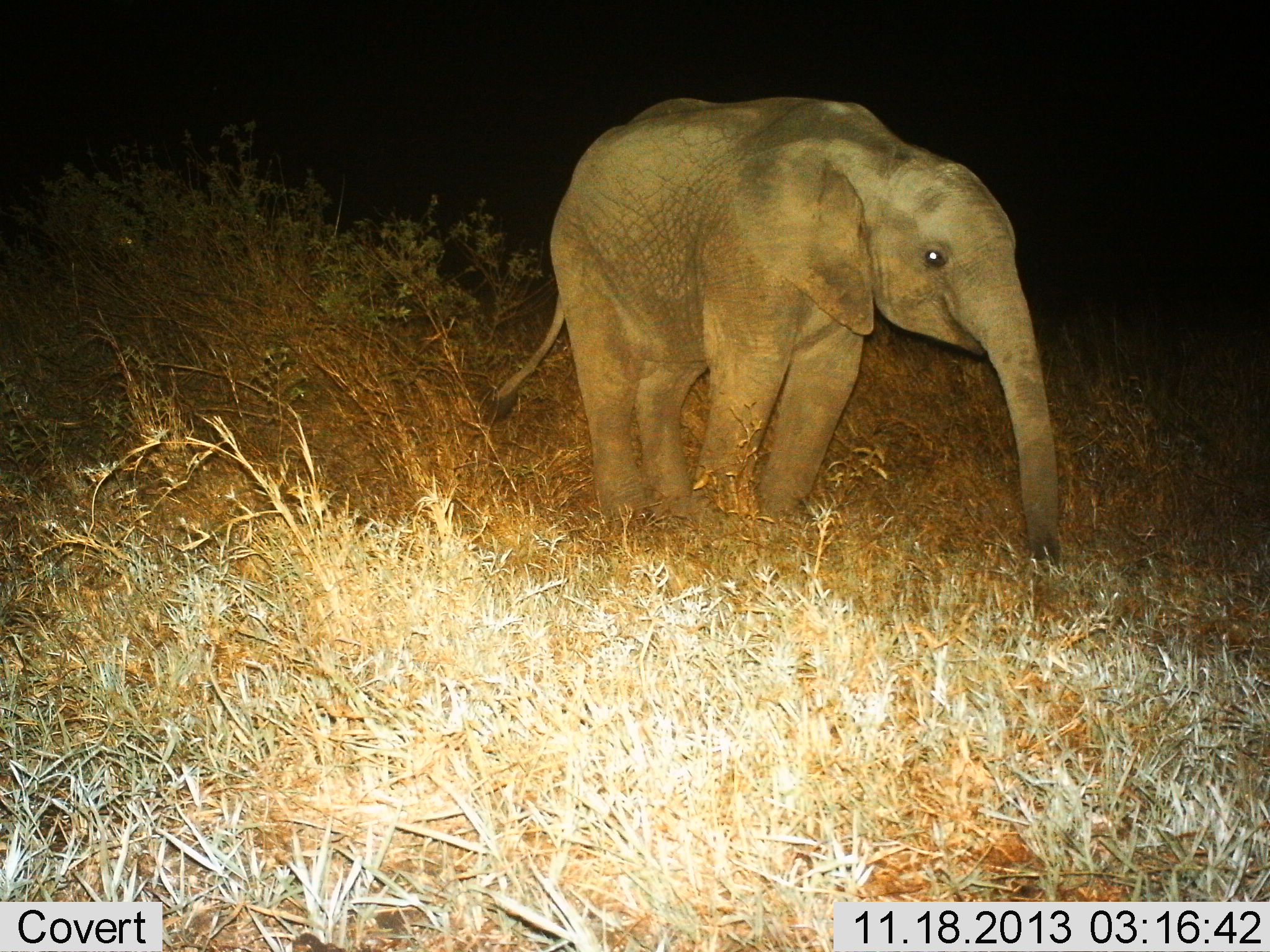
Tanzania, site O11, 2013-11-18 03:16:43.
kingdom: Animalia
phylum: Chordata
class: Mammalia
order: Proboscidea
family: Elephantidae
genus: Loxodonta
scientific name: Loxodonta africana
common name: african bush elephant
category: elephant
Elephant (african bush elephant) (Loxodonta africana), count 1. Behavior (volunteer vote fractions): standing 90%, resting 0%, moving 10%, interacting 0%. Young present (vote fraction): 90%. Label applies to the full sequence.